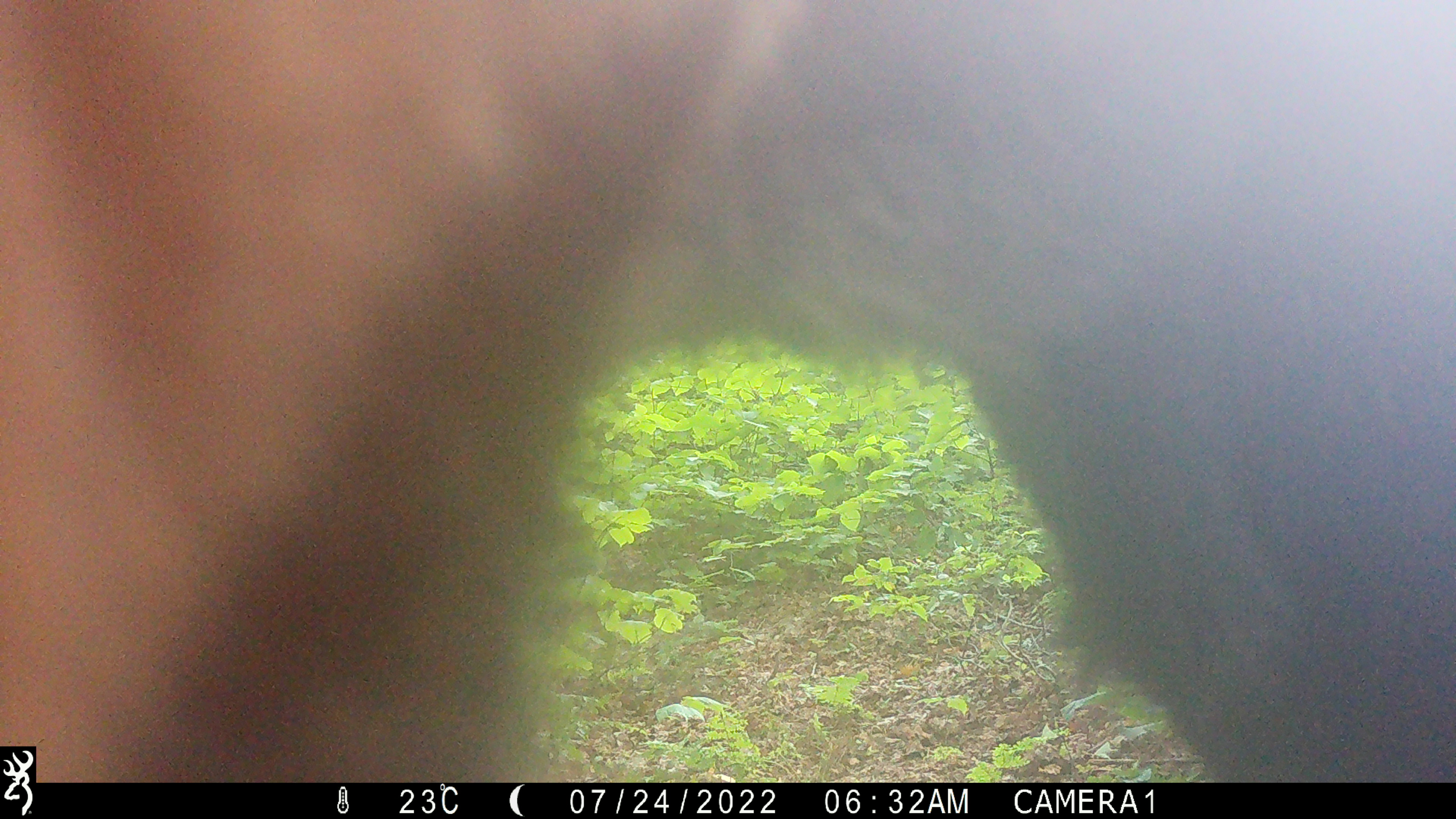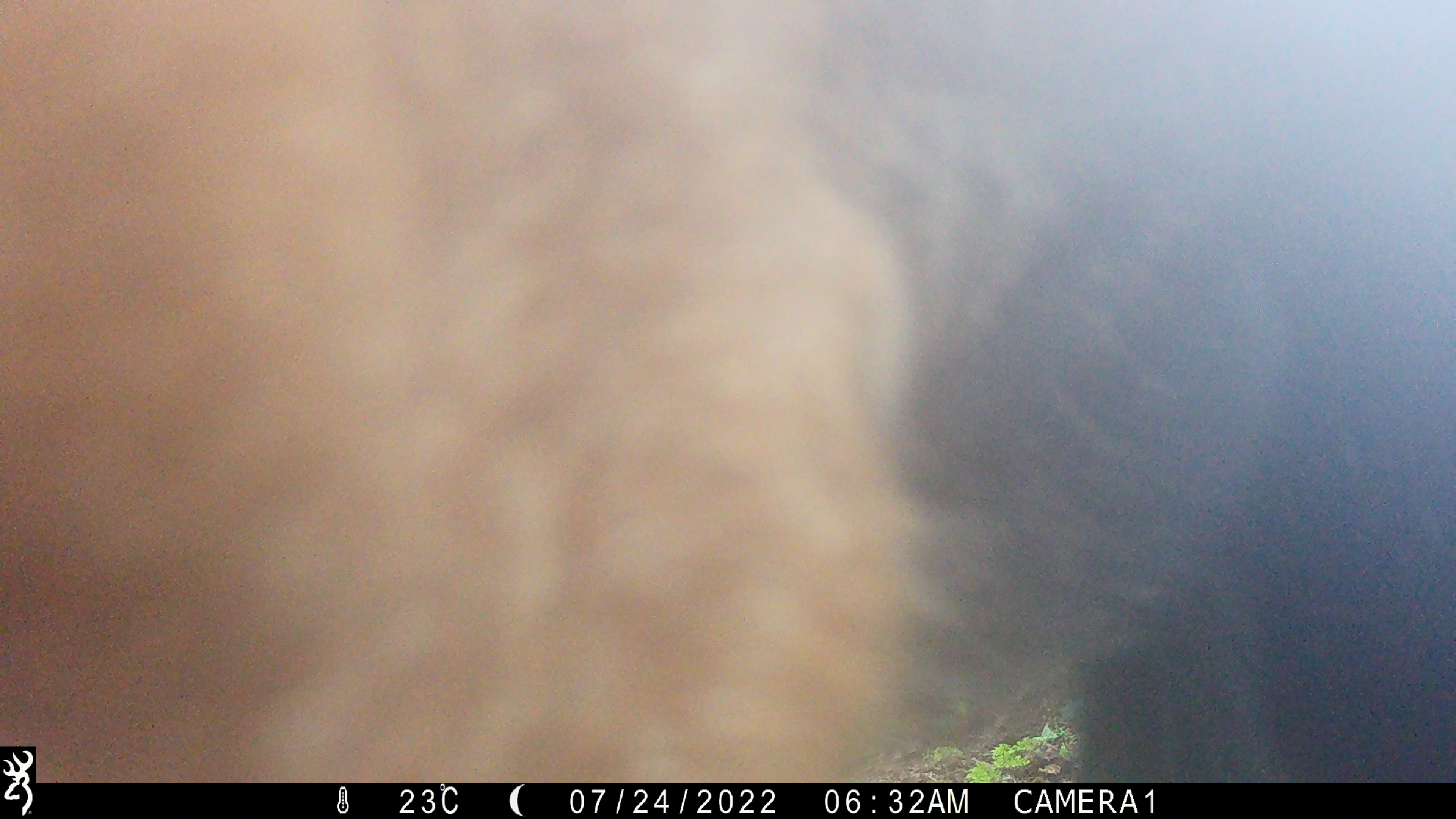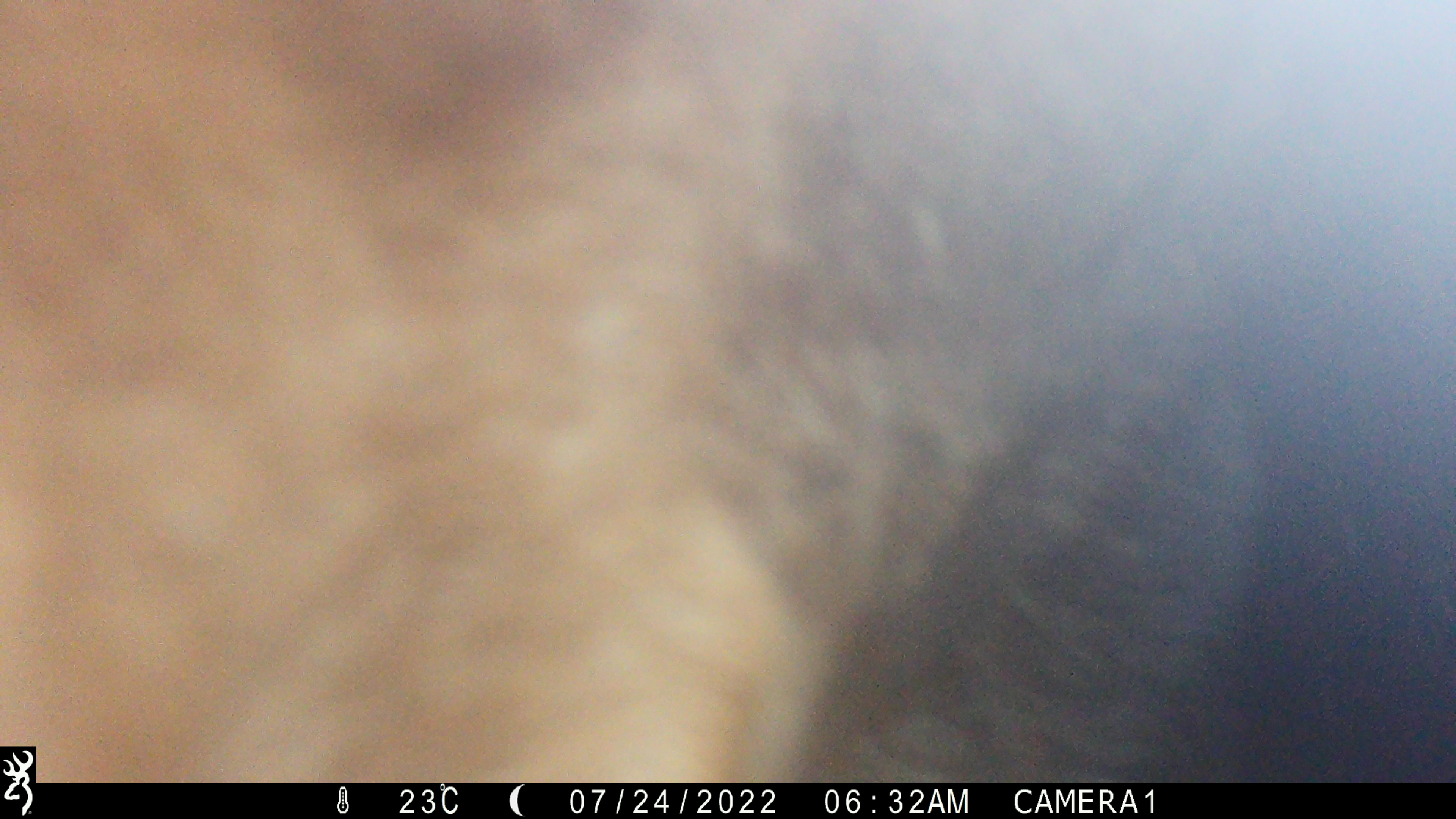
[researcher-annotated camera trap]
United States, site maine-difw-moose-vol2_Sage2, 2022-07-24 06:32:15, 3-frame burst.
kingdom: Animalia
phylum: Chordata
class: Mammalia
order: Artiodactyla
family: Cervidae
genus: Alces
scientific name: Alces alces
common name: moose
Moose (Alces alces).